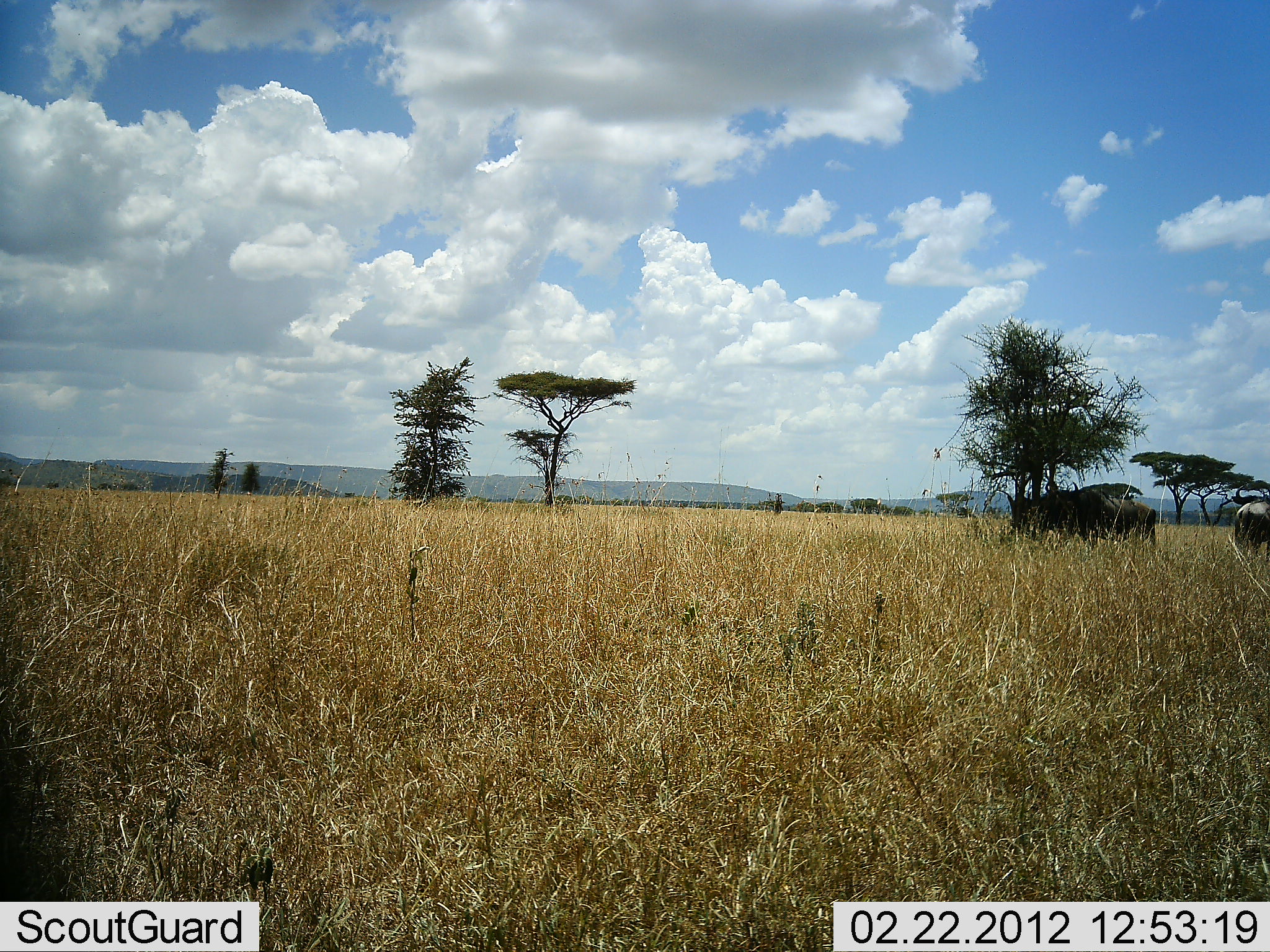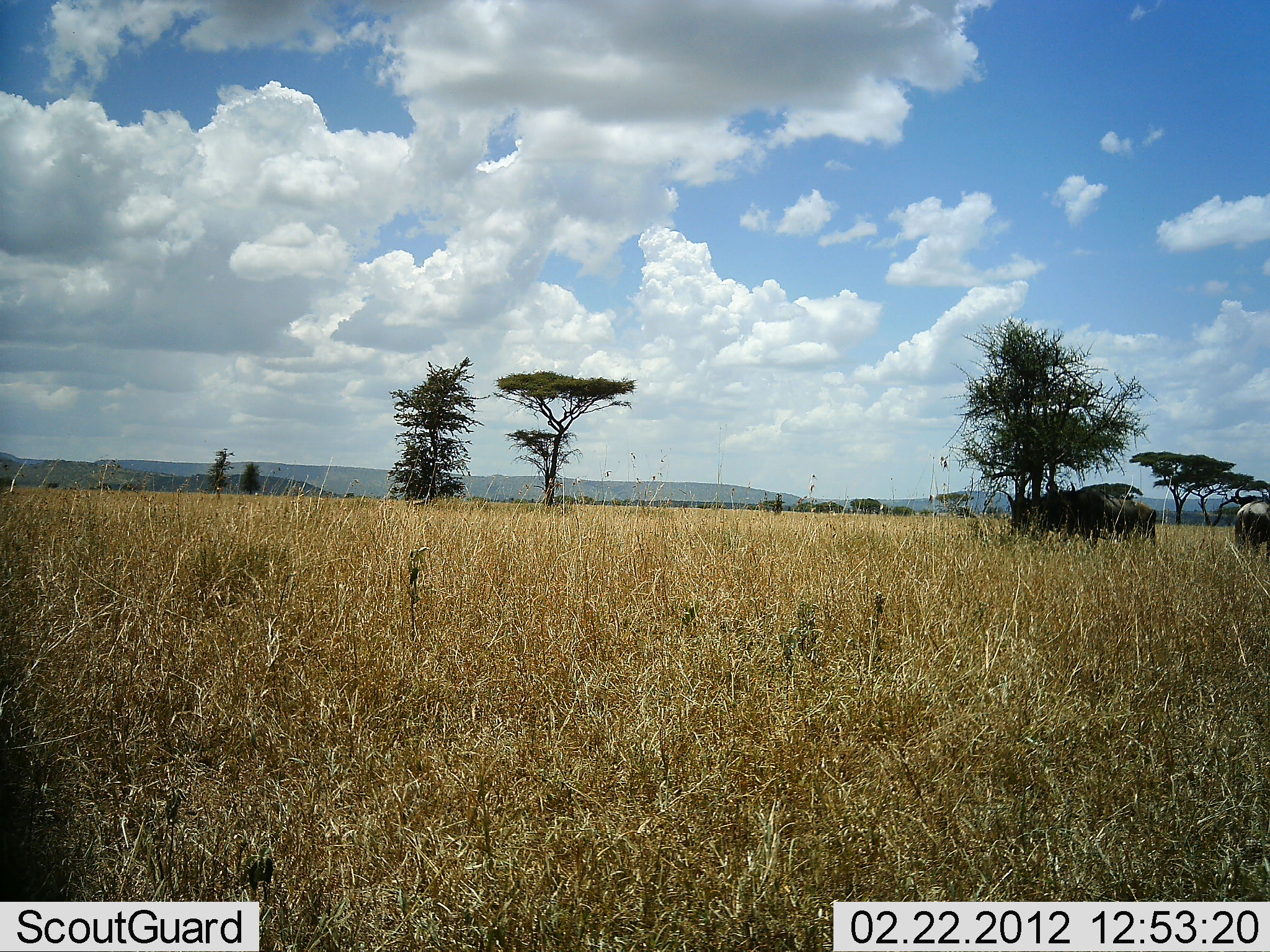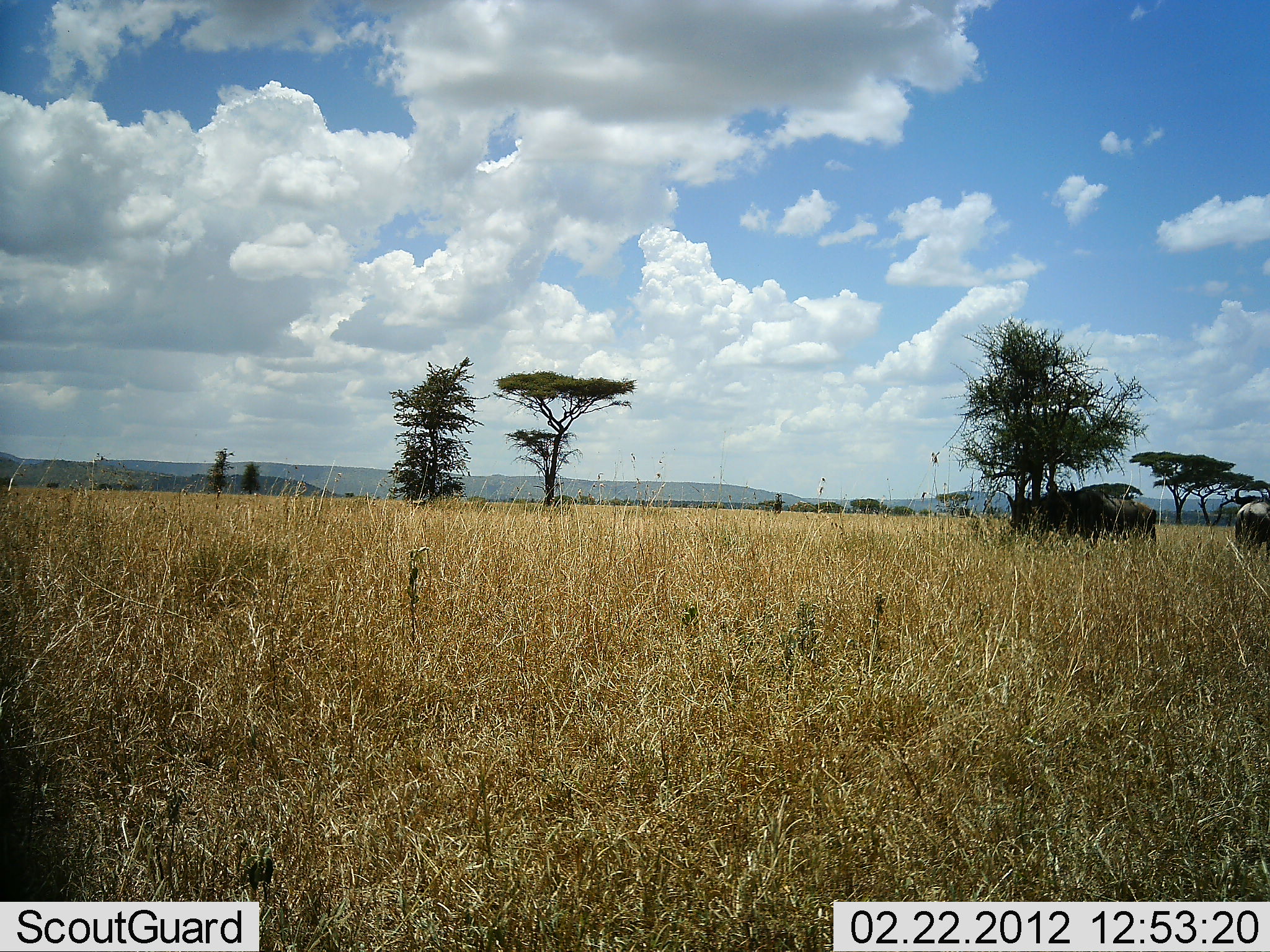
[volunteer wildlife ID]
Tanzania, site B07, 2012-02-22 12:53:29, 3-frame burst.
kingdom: Animalia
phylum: Chordata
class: Mammalia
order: Artiodactyla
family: Bovidae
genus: Connochaetes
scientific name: Connochaetes taurinus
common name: blue wildebeest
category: wildebeest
Wildebeest (blue wildebeest) (Connochaetes taurinus), count 3. Behavior (volunteer vote fractions): standing 86%, resting 7%, moving 0%, interacting 0%. Young present (vote fraction): 7%. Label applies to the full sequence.